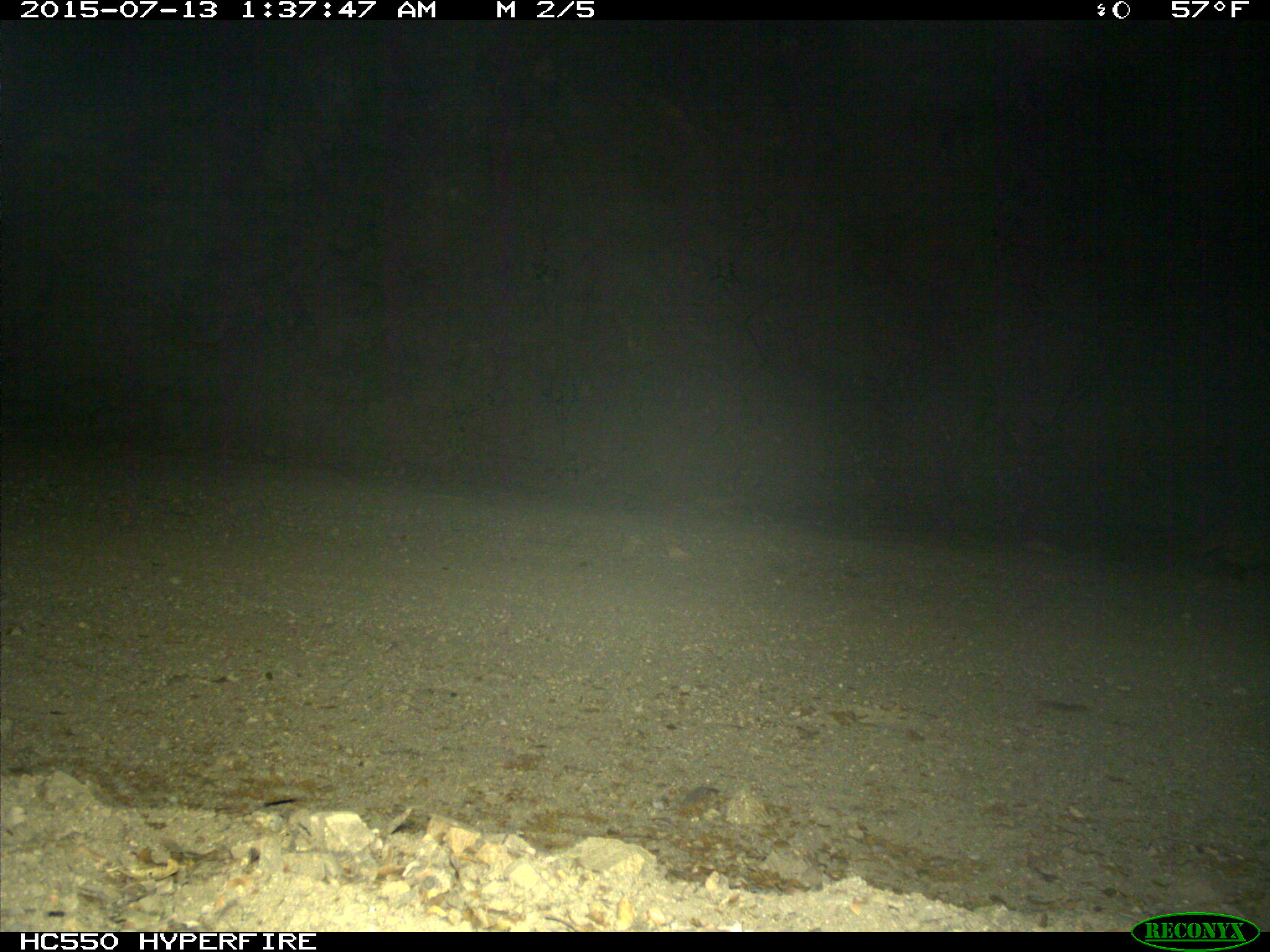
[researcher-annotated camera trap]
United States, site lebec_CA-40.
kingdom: Animalia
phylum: Chordata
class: Mammalia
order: Carnivora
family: Mustelidae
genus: Meles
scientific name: Meles meles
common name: european badger